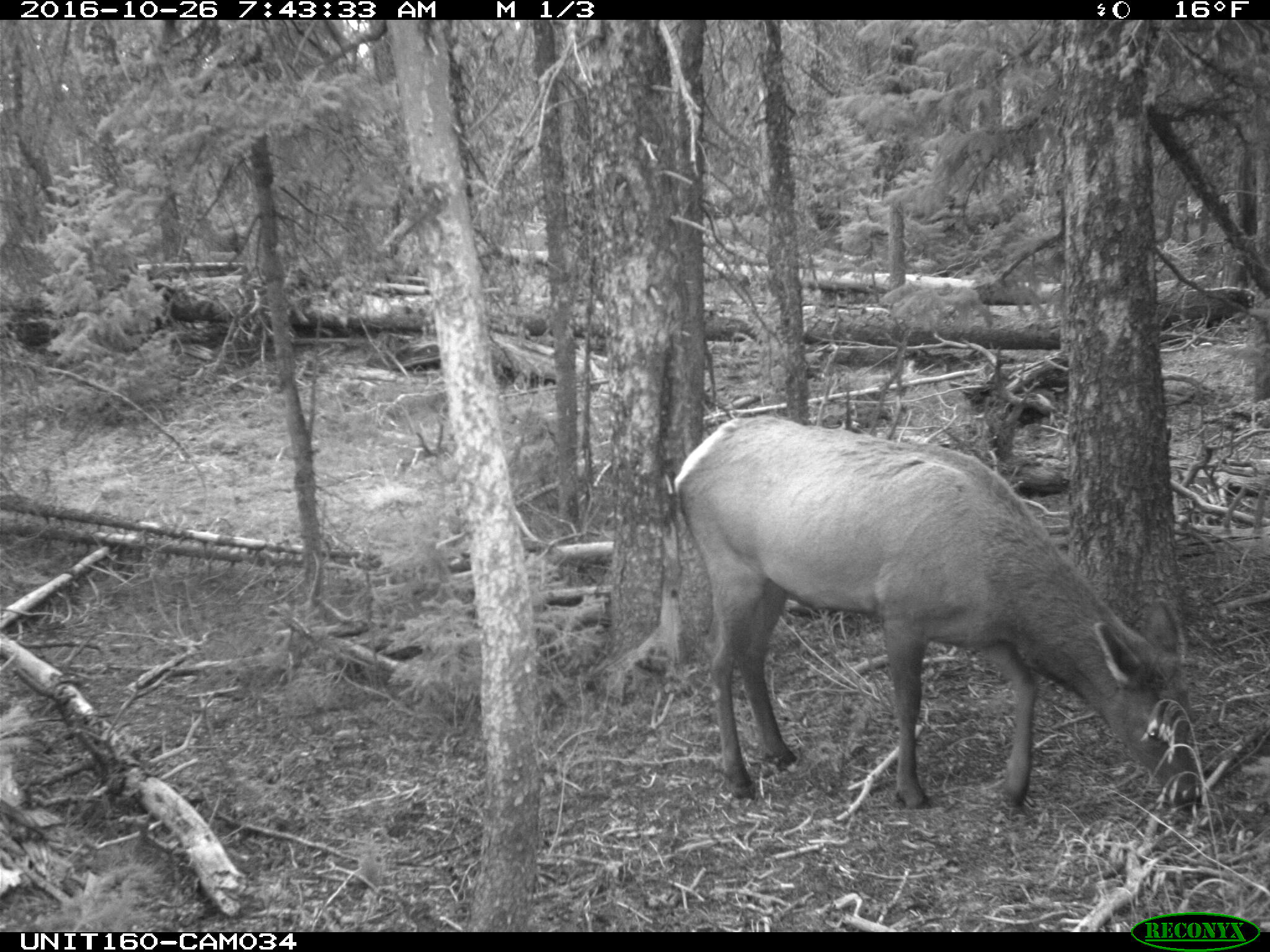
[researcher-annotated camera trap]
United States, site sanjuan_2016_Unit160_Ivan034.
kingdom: Animalia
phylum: Chordata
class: Mammalia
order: Artiodactyla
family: Cervidae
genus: Cervus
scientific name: Cervus elaphus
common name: red deer